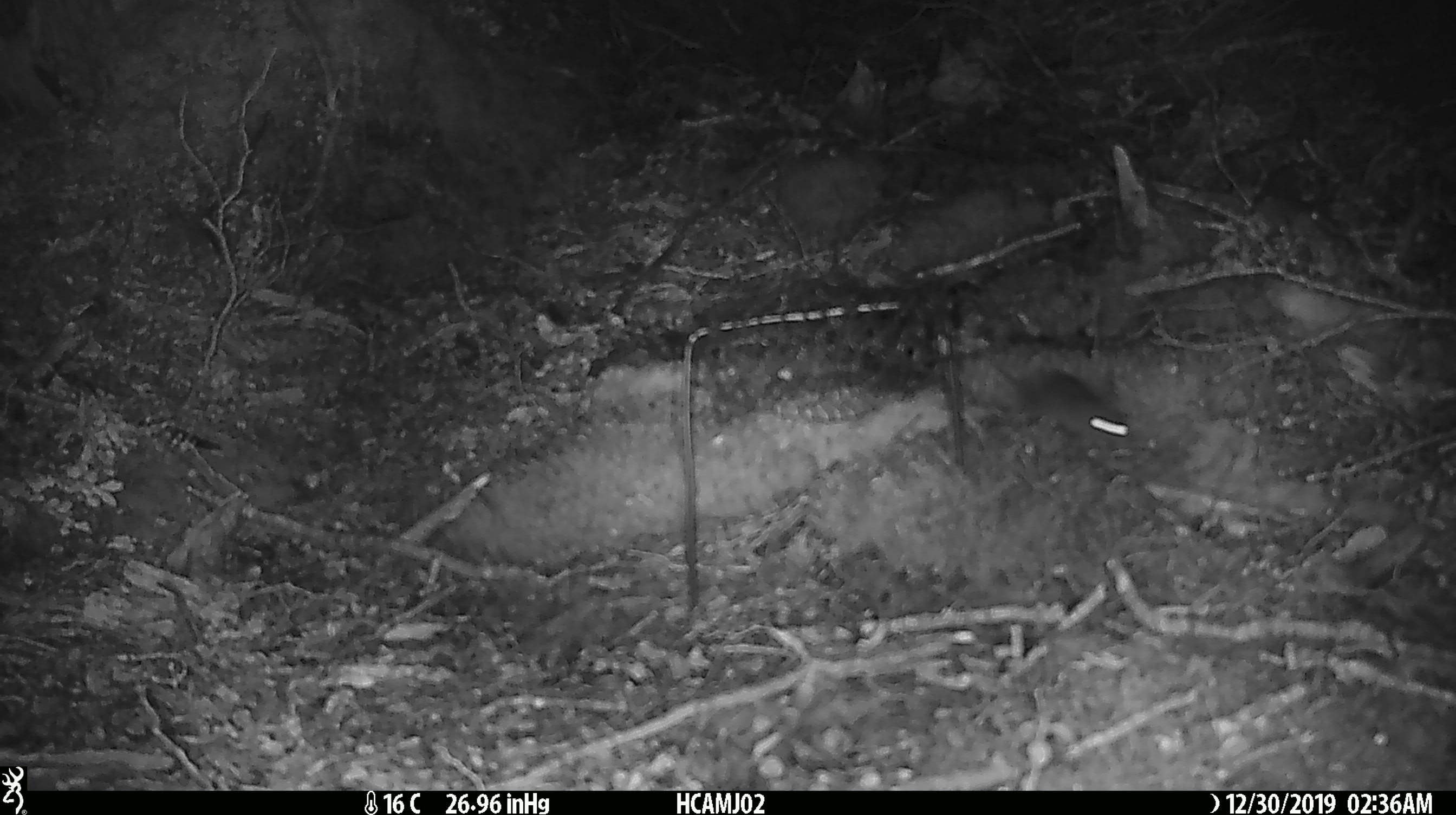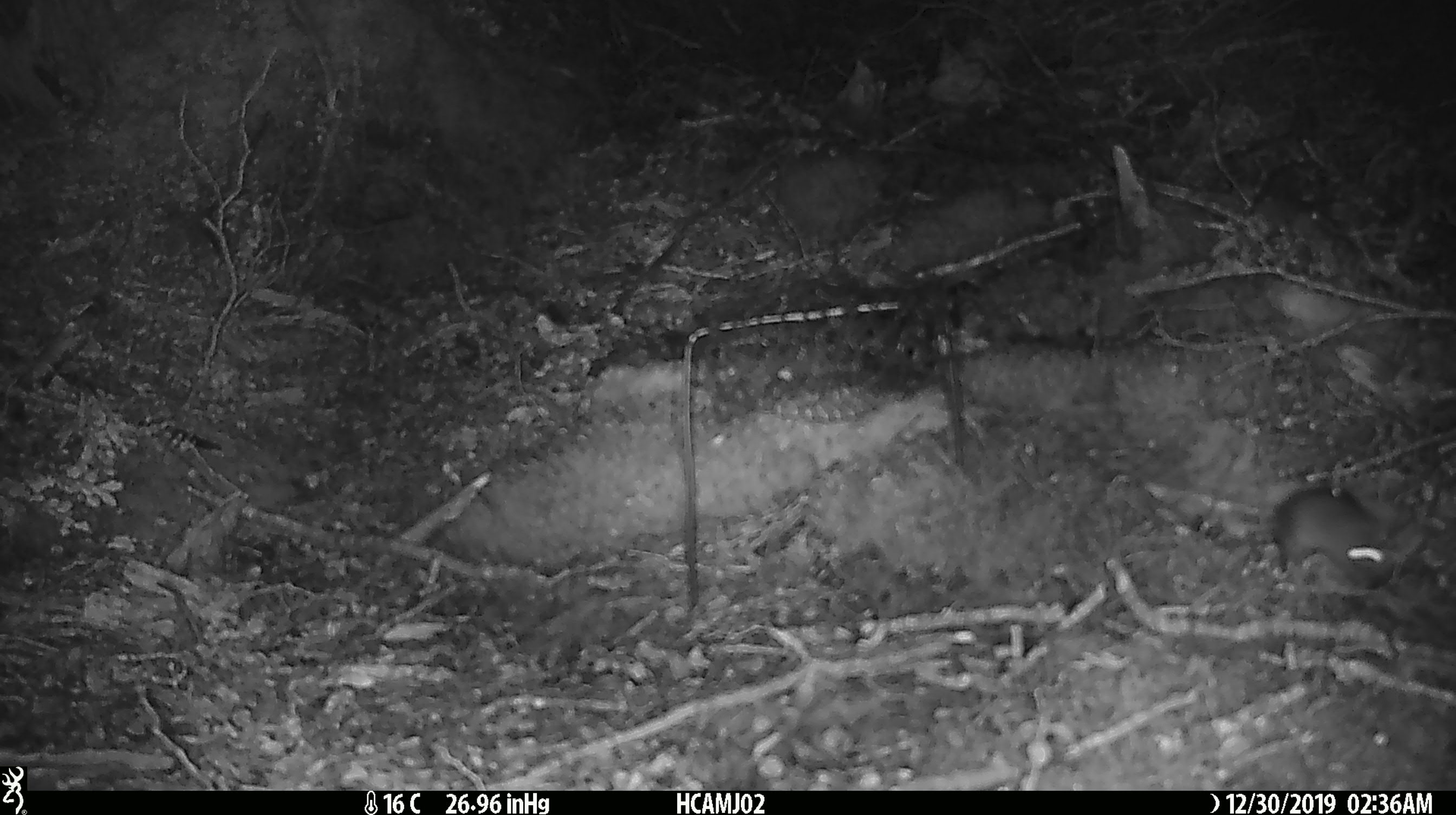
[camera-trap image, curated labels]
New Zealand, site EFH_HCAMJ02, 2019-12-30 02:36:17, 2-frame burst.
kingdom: Animalia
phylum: Chordata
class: Mammalia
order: Rodentia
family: Muridae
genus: Mus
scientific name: Mus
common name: mouse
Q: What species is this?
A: Mouse (Mus).